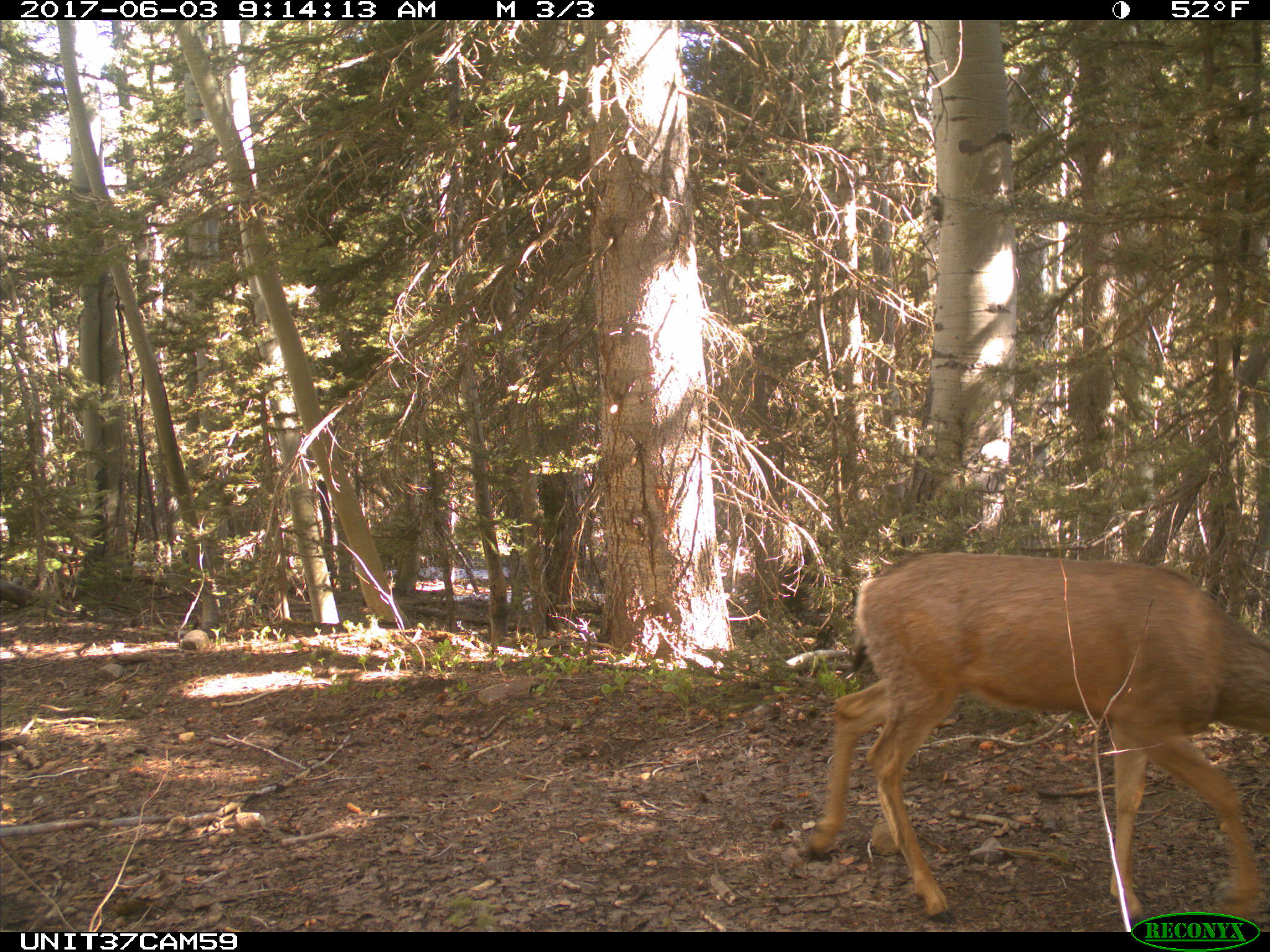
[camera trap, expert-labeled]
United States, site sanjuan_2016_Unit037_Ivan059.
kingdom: Animalia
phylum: Chordata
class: Mammalia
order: Artiodactyla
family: Cervidae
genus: Odocoileus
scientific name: Odocoileus hemionus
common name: mule deer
Odocoileus hemionus (mule deer).